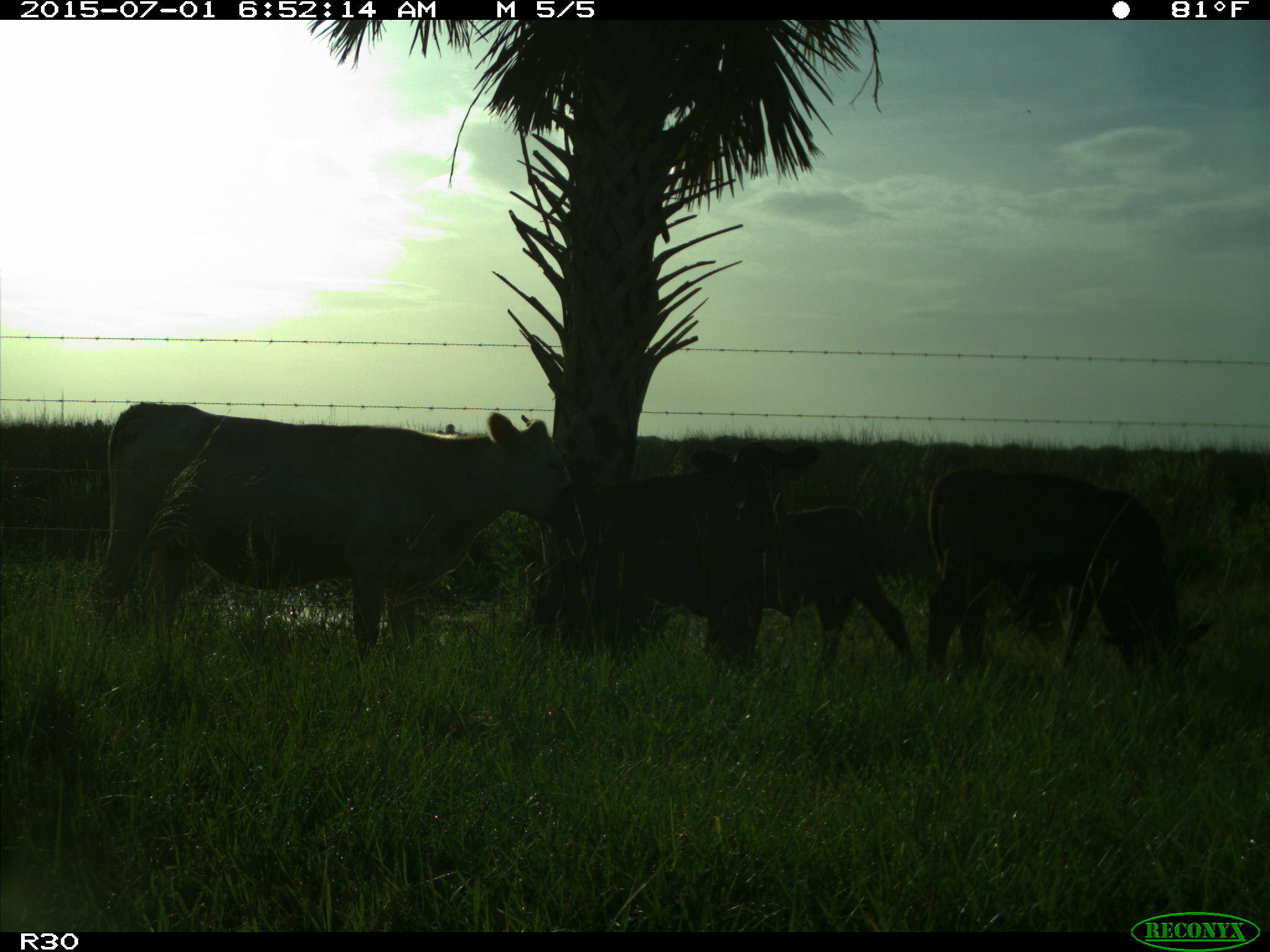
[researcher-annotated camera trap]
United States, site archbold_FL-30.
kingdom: Animalia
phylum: Chordata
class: Mammalia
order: Artiodactyla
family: Bovidae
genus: Bos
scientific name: Bos taurus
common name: domestic cow